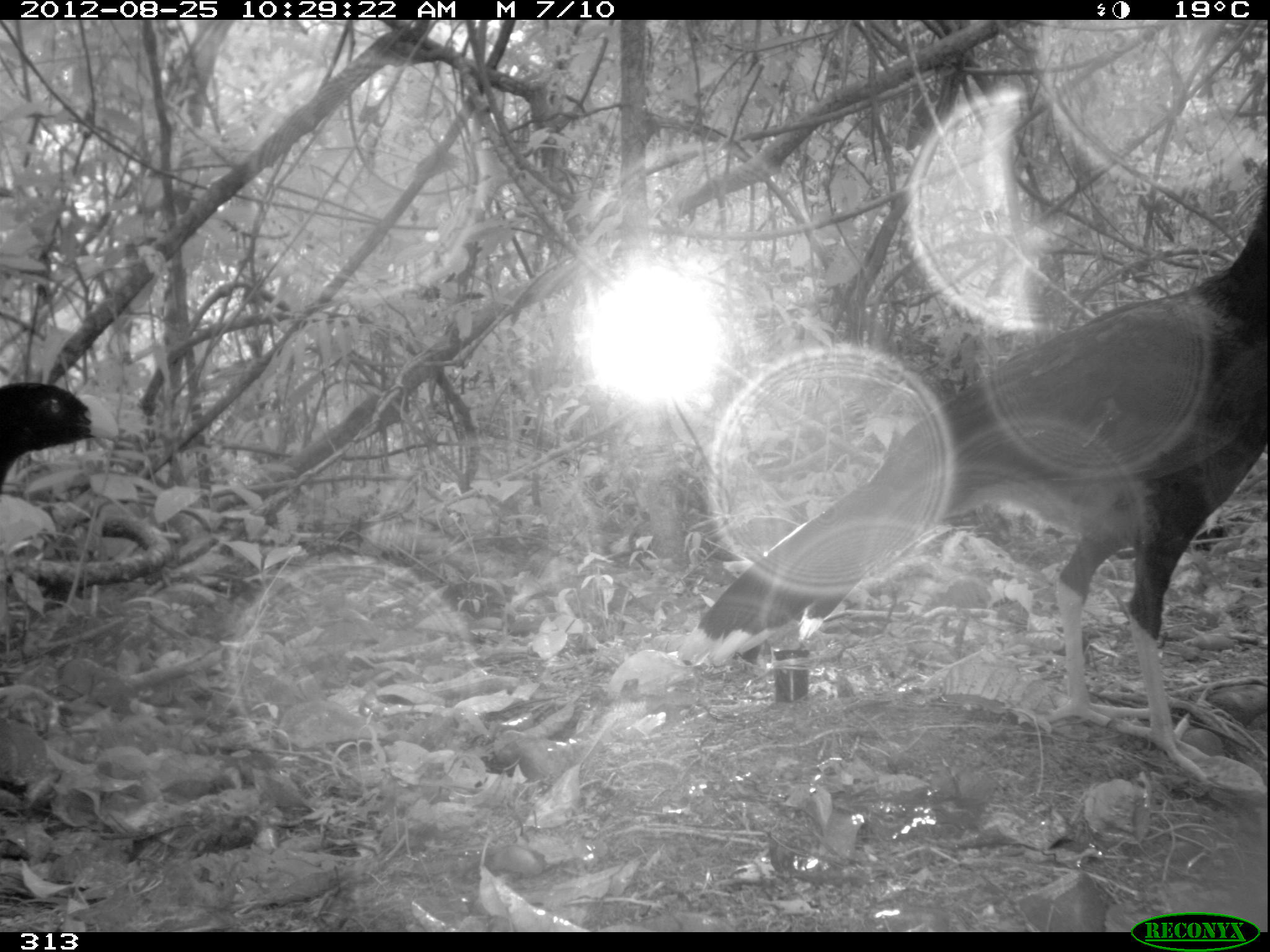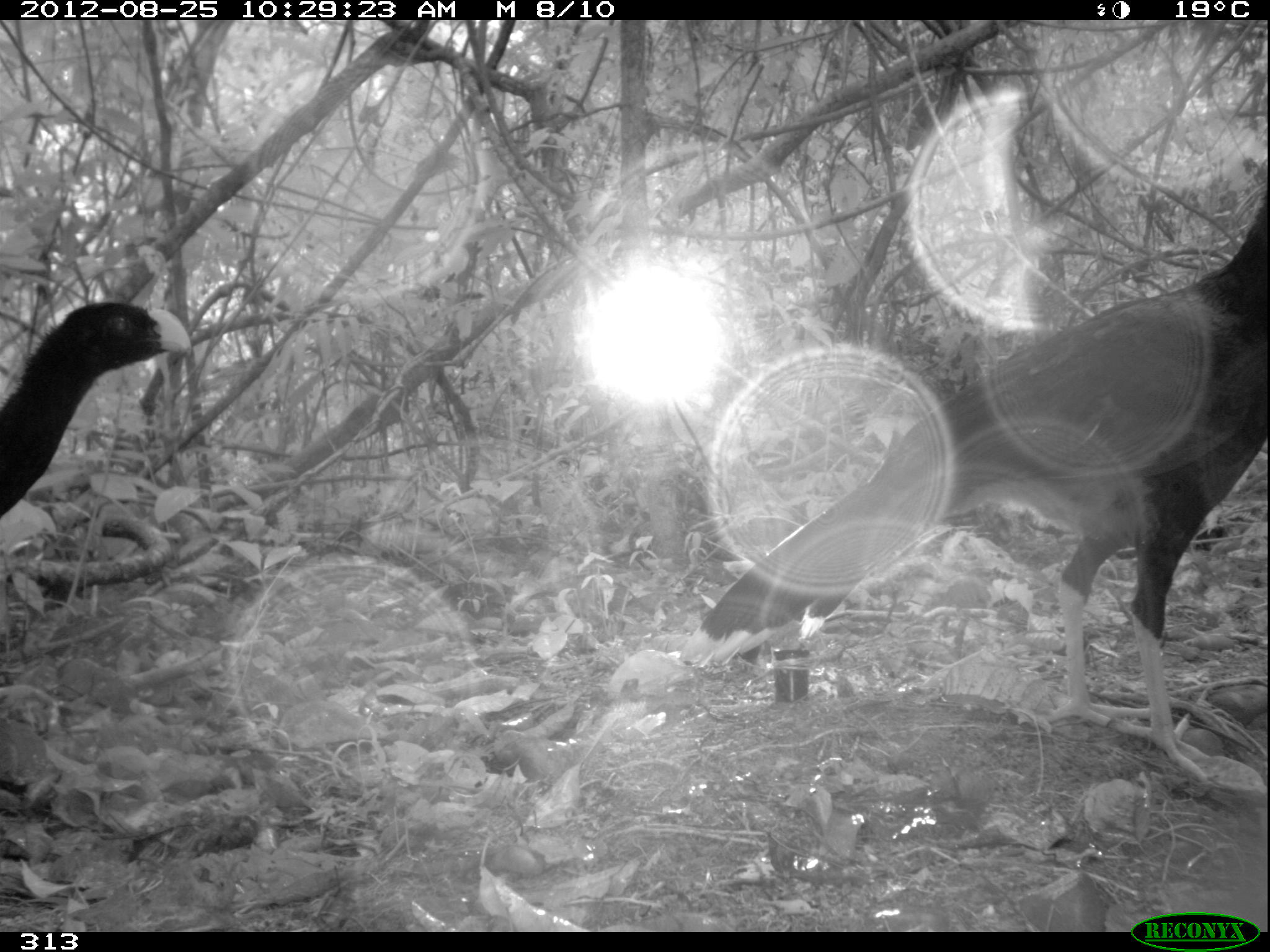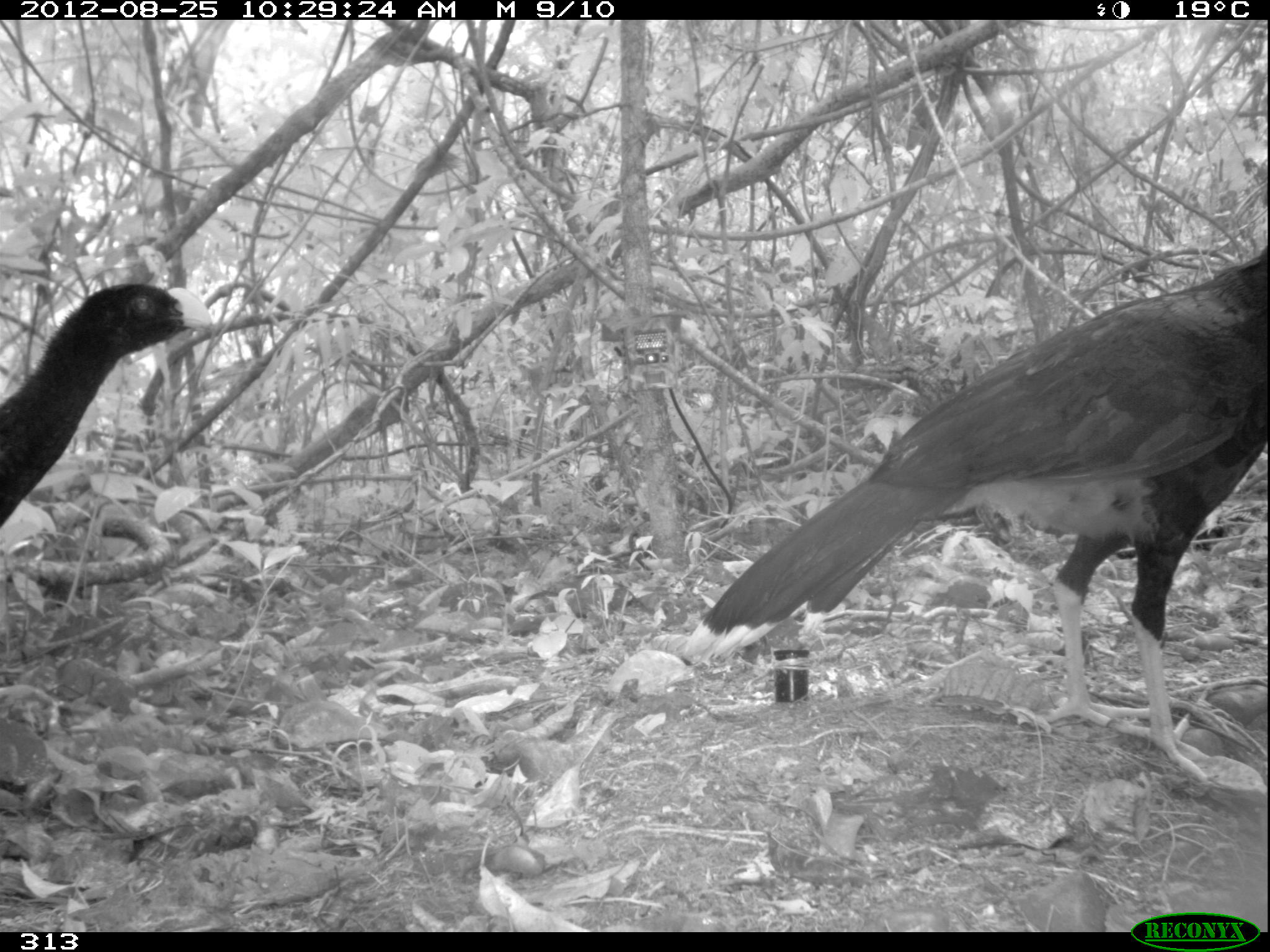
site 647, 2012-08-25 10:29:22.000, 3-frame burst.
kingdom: Animalia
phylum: Chordata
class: Aves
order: Galliformes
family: Cracidae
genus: Mitu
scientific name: Mitu tuberosum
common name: razor-billed curassow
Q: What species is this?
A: Mitu tuberosum (razor-billed curassow).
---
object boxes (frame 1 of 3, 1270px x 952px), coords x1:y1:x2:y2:
mitu tuberosum: 675:172:1269:781; 0:378:117:479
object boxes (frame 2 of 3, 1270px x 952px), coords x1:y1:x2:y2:
mitu tuberosum: 675:172:1269:783; 0:297:189:514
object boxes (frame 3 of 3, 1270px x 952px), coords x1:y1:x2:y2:
mitu tuberosum: 679:243:1269:783; 1:281:208:525